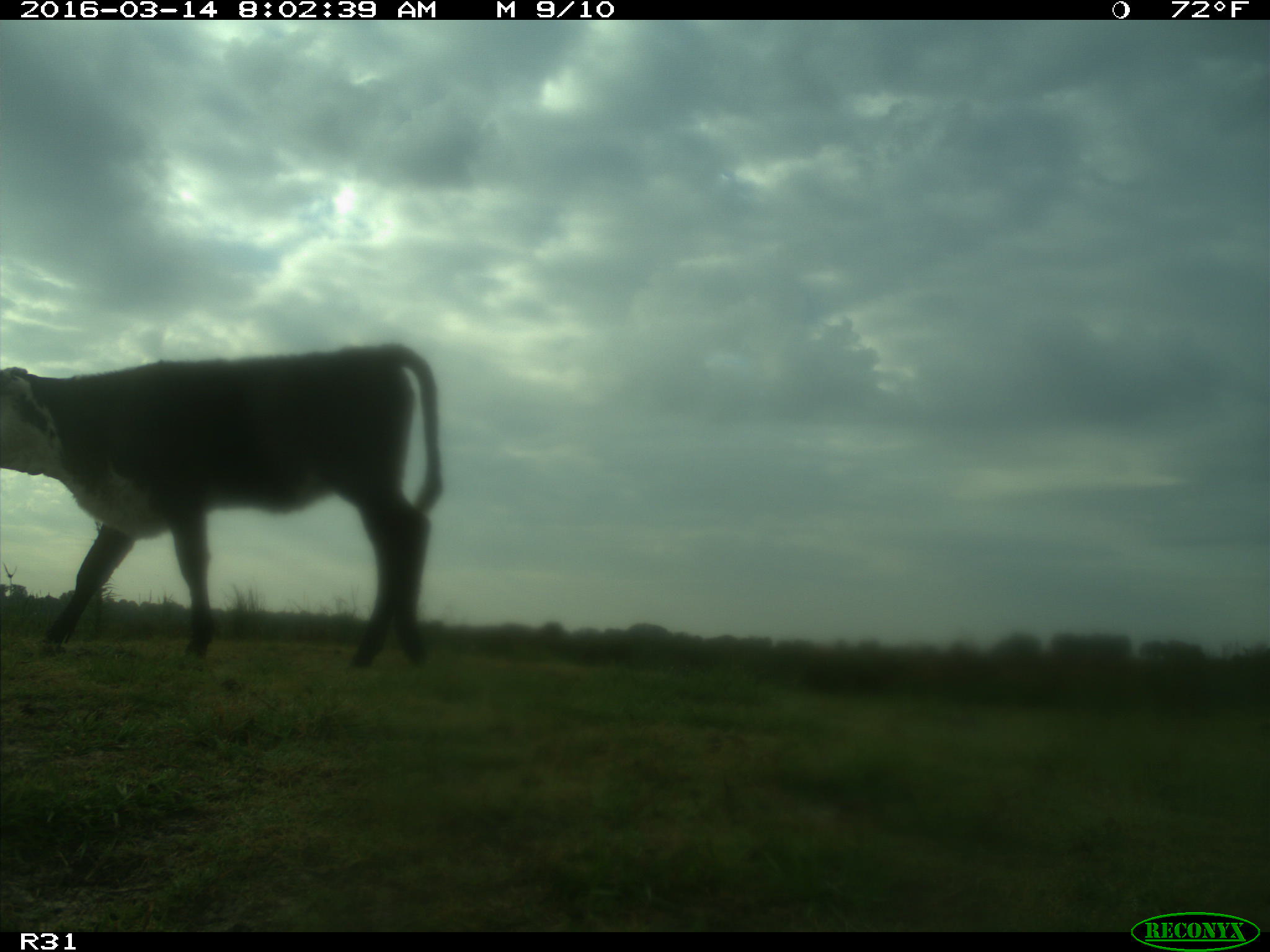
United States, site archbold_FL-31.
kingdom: Animalia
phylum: Chordata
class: Mammalia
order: Artiodactyla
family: Bovidae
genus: Bos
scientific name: Bos taurus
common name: domestic cow